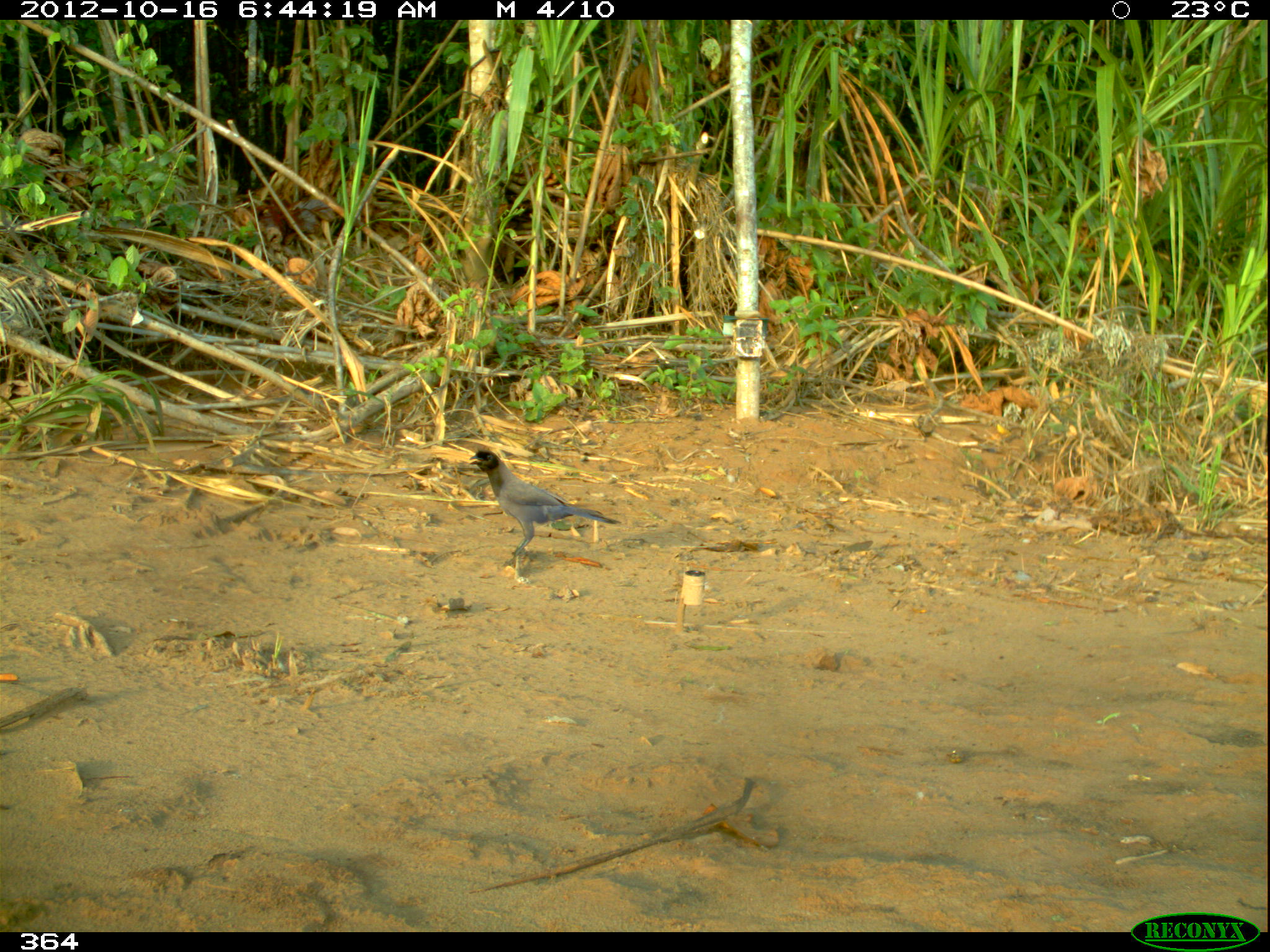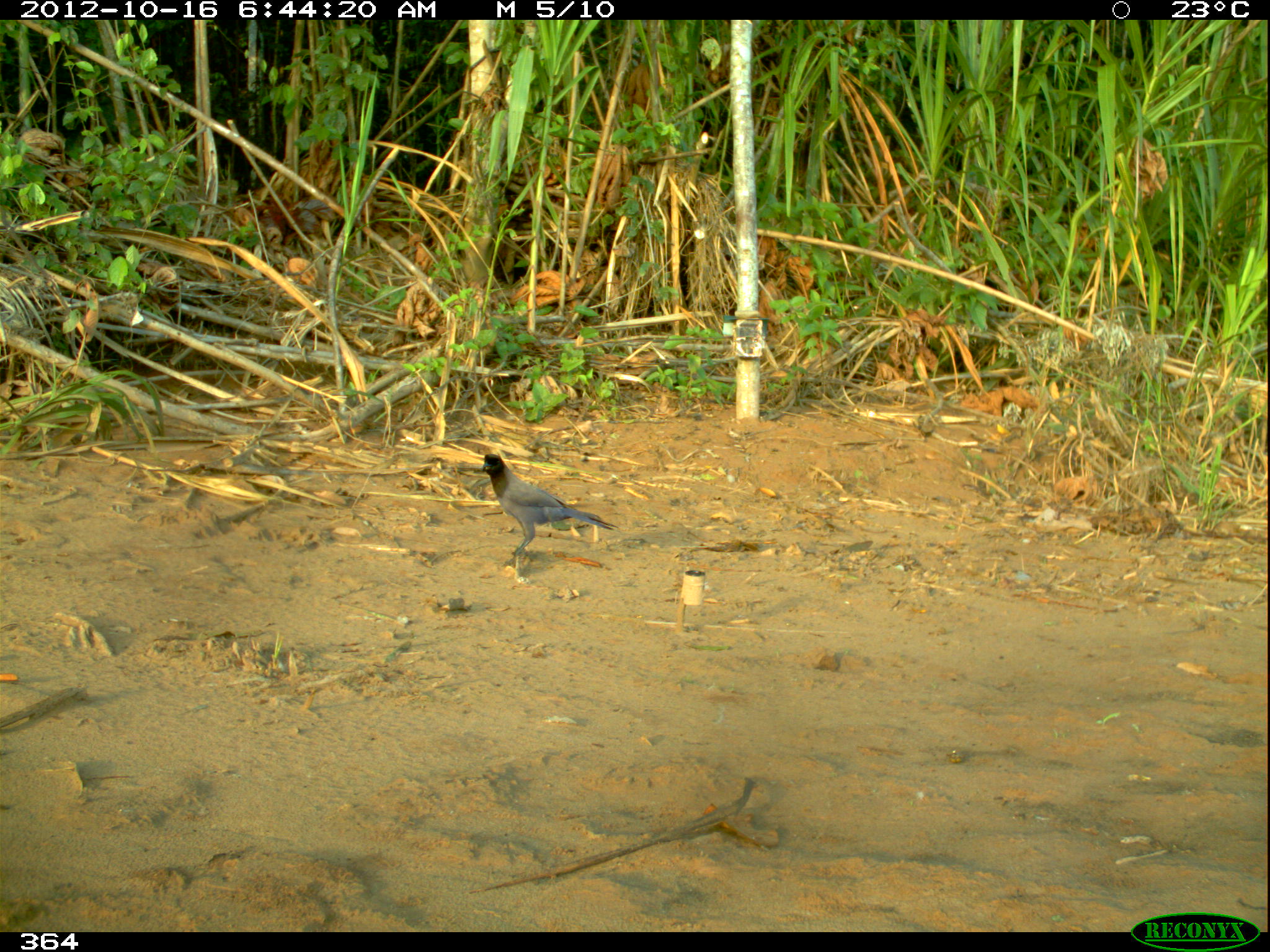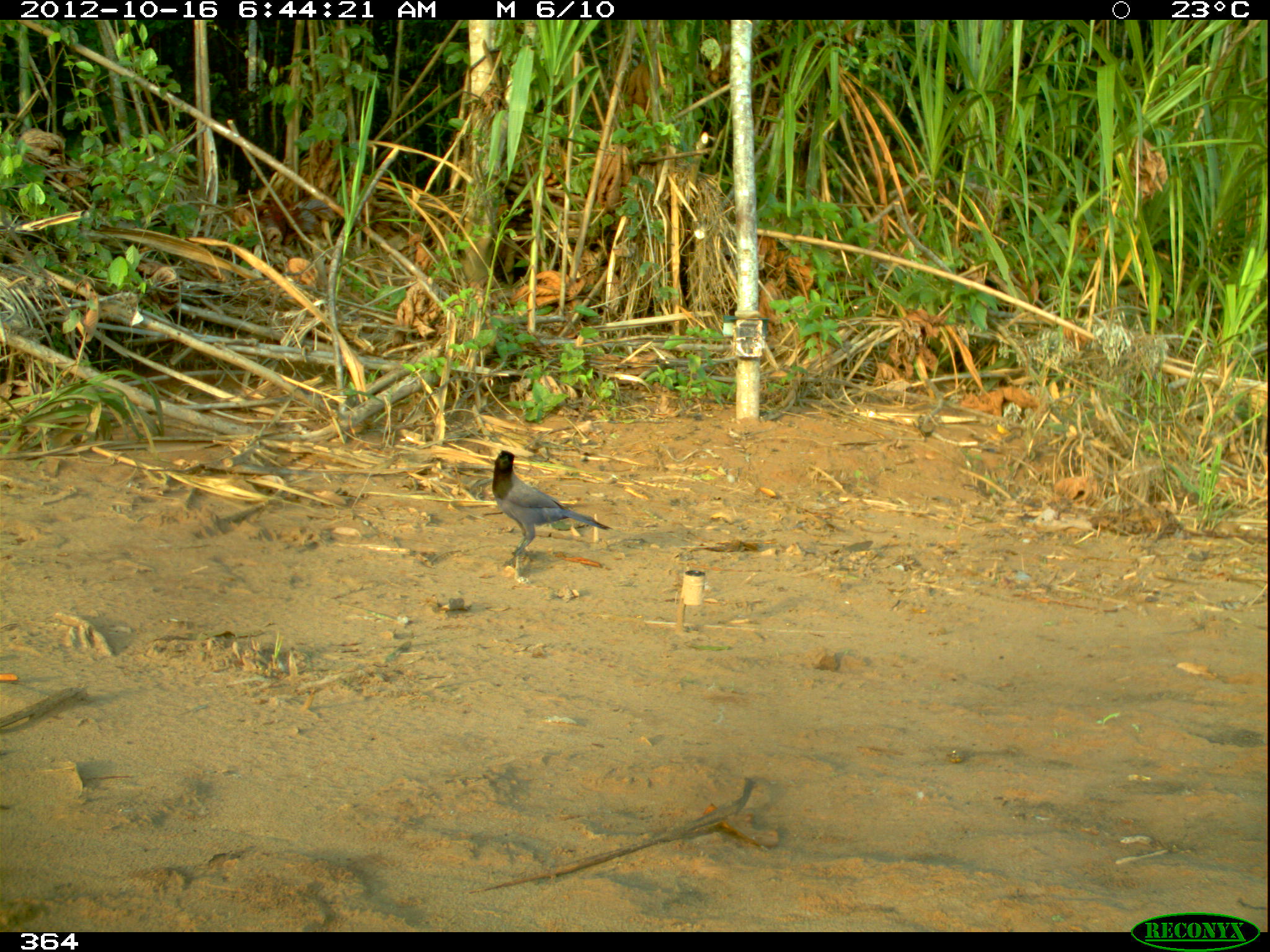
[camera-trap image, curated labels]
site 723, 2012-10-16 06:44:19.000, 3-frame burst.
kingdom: Animalia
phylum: Chordata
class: Aves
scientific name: Aves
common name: bird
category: unknown bird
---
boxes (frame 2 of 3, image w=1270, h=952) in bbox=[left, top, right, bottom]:
unknown bird: bbox=[481, 454, 619, 557]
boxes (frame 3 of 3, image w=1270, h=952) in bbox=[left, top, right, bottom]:
unknown bird: bbox=[491, 450, 613, 556]